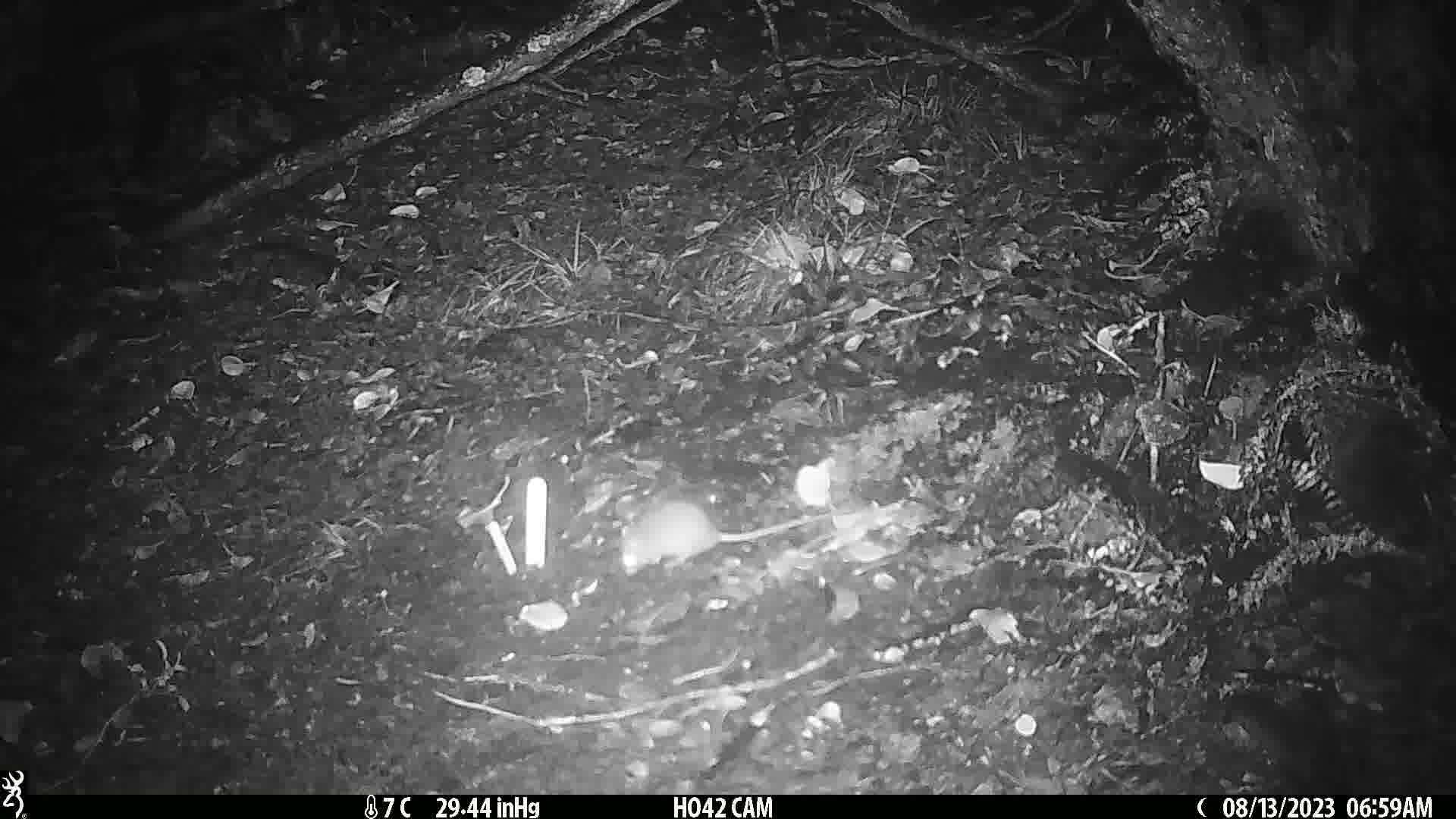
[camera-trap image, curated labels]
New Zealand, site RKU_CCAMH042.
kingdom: Animalia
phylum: Chordata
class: Mammalia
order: Rodentia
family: Muridae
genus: Rattus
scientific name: Rattus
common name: rat